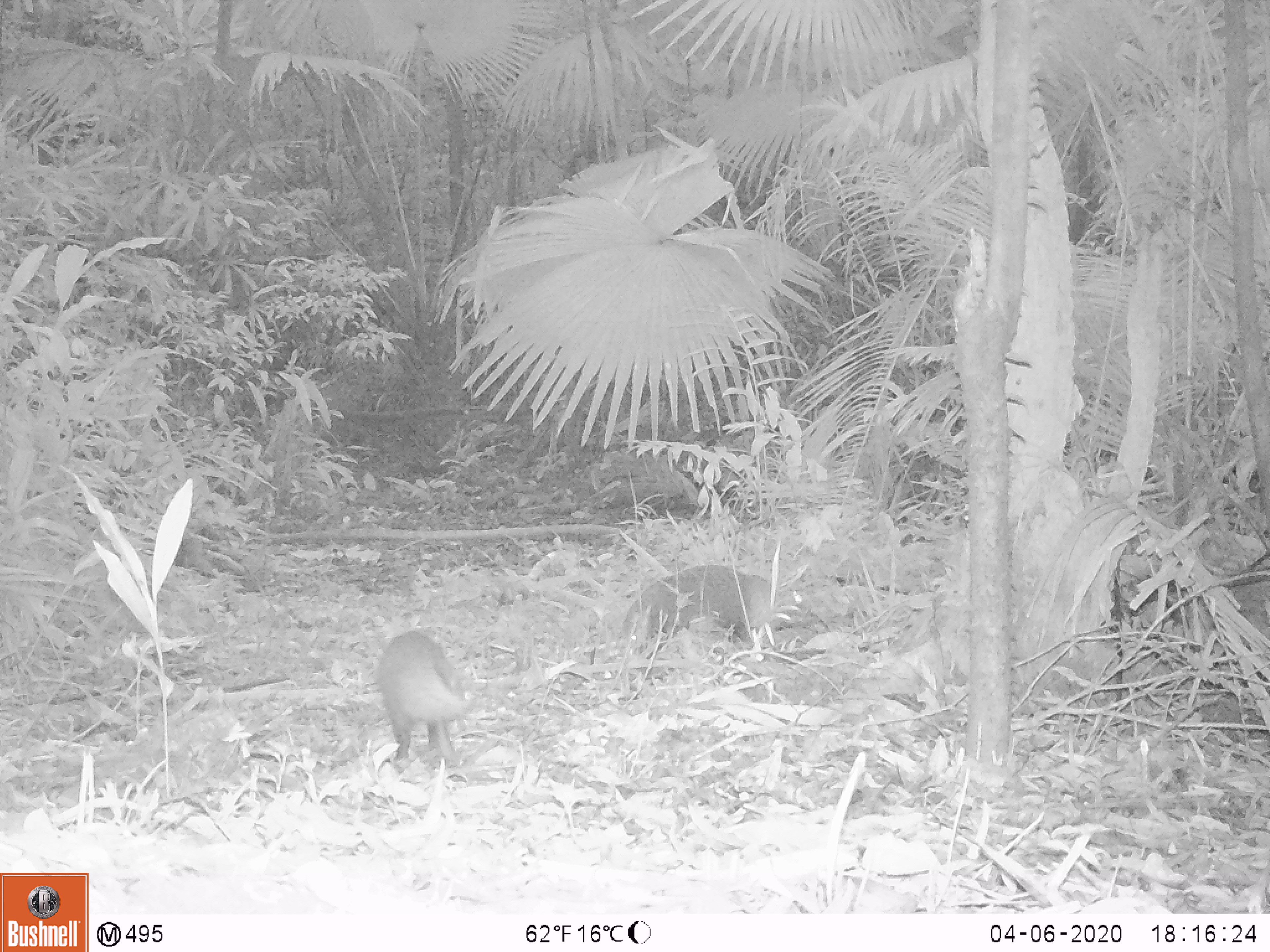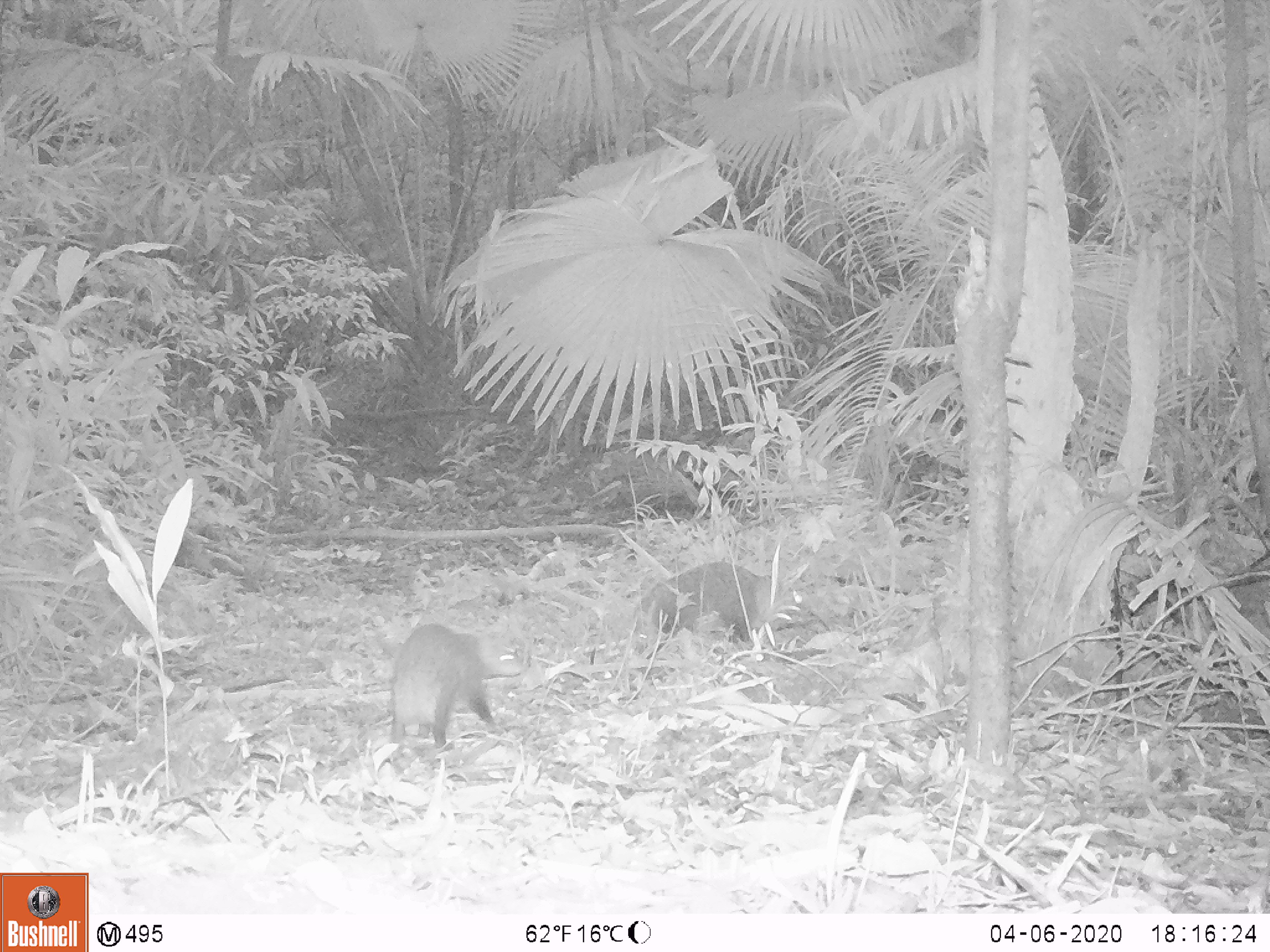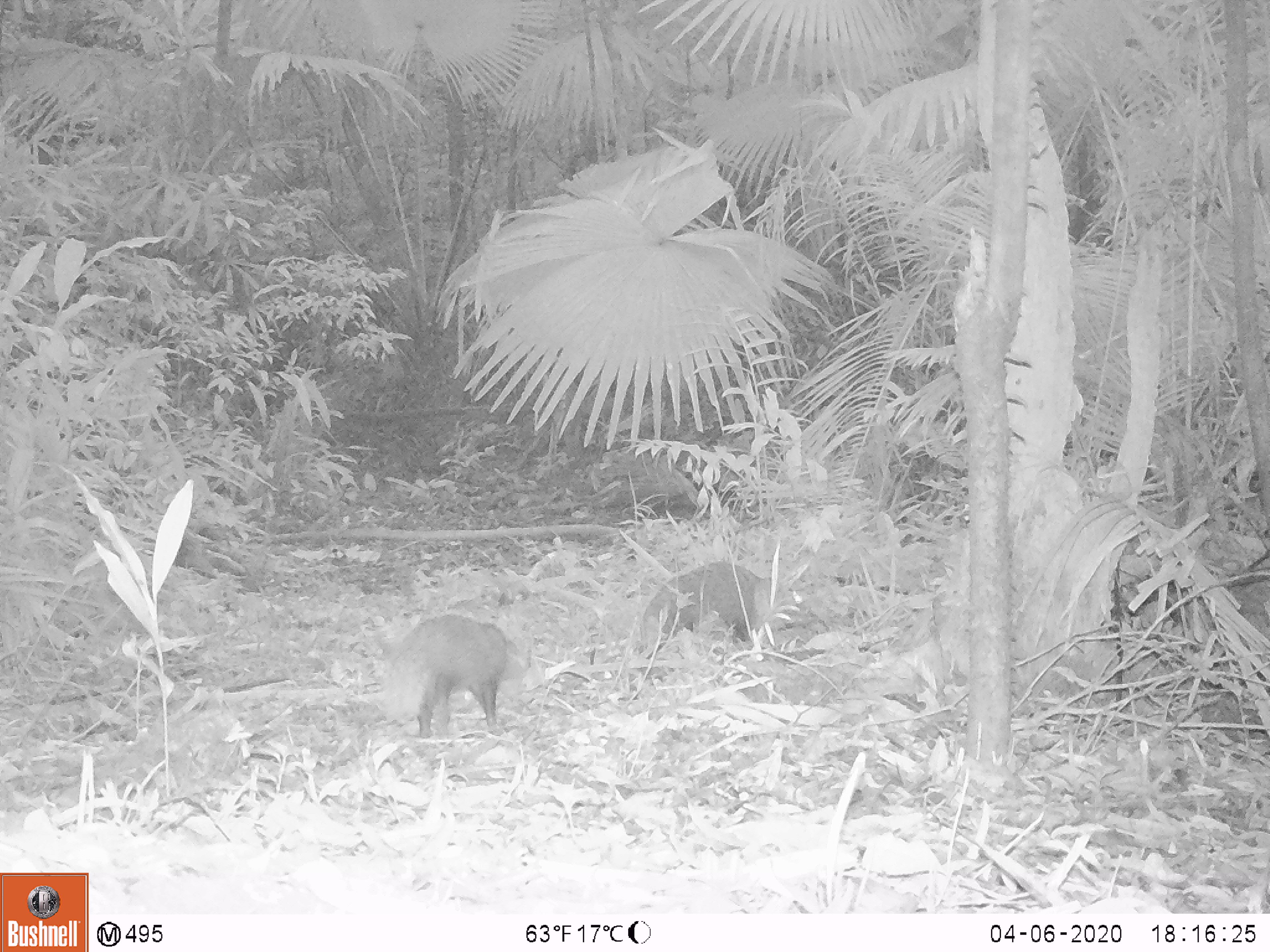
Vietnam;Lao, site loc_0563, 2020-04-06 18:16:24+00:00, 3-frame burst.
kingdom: Animalia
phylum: Chordata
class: Mammalia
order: Carnivora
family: Herpestidae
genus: Urva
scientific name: Urva urva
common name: crab-eating mongoose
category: crab eating mongoose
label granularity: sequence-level